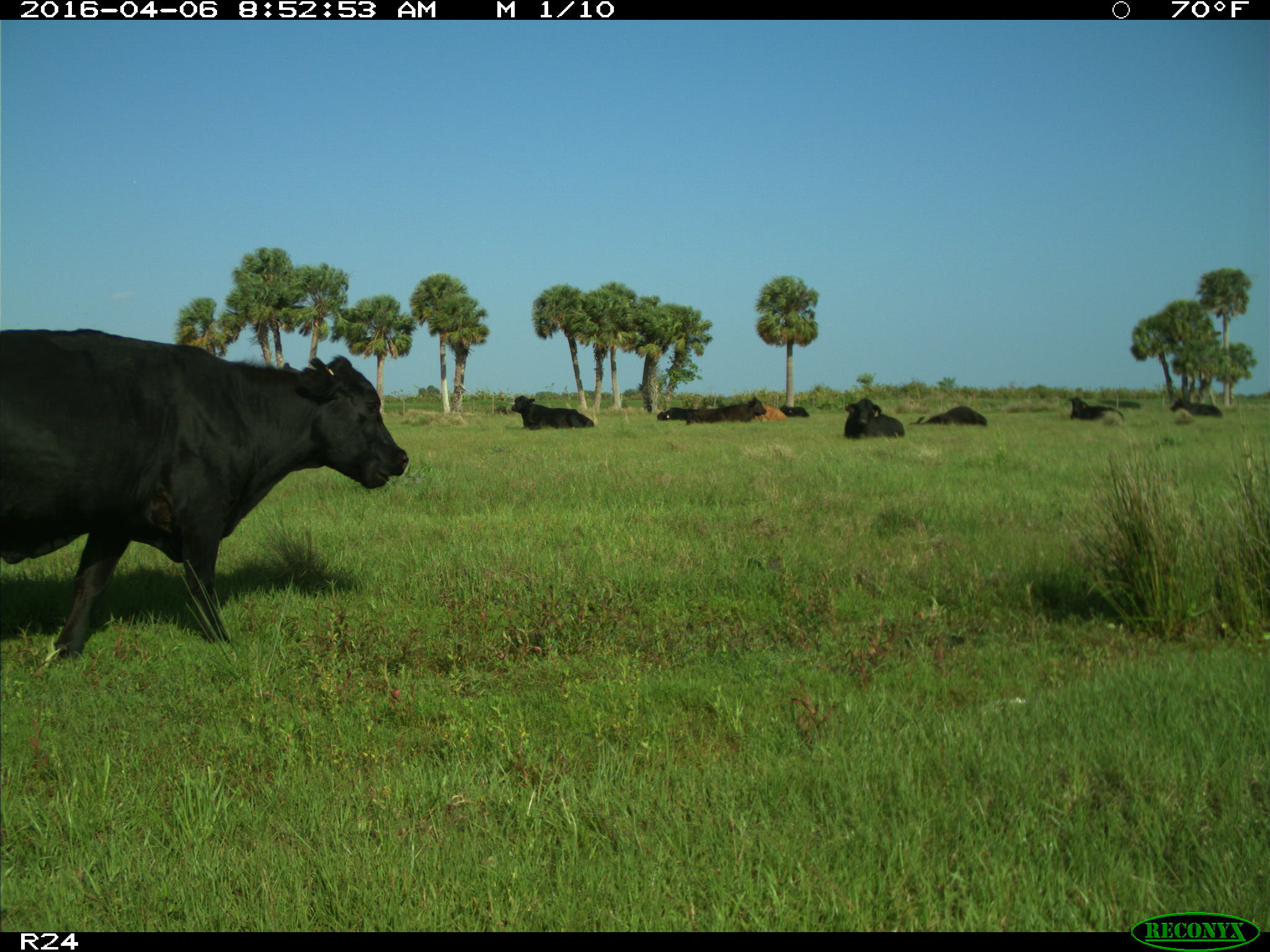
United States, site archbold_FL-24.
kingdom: Animalia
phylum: Chordata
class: Mammalia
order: Artiodactyla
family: Bovidae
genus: Bos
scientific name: Bos taurus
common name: domestic cow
Bos taurus (domestic cow).